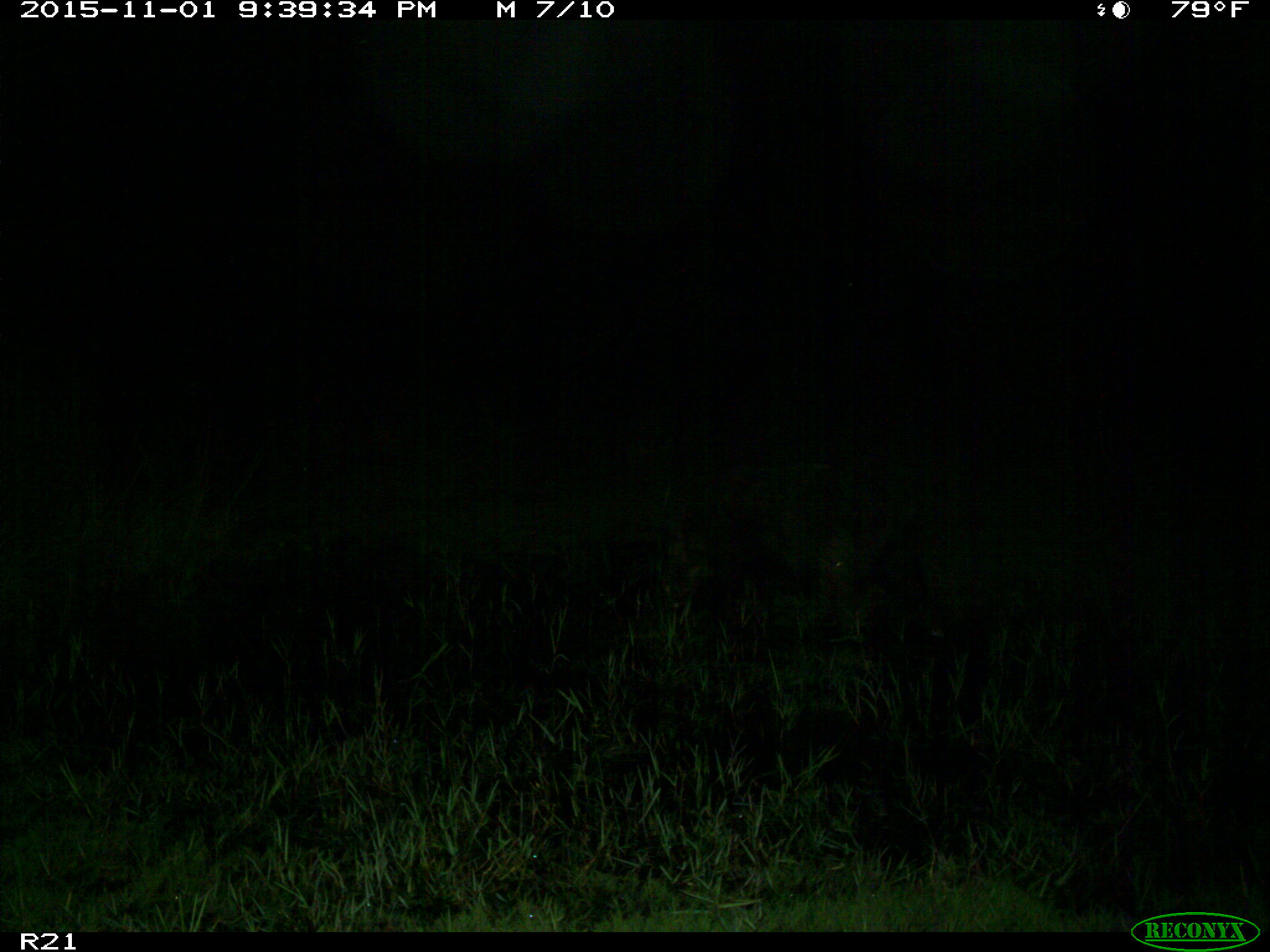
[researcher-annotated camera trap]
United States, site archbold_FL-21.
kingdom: Animalia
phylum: Chordata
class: Mammalia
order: Artiodactyla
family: Suidae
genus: Sus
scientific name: Sus scrofa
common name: wild boar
Sus scrofa (wild boar).